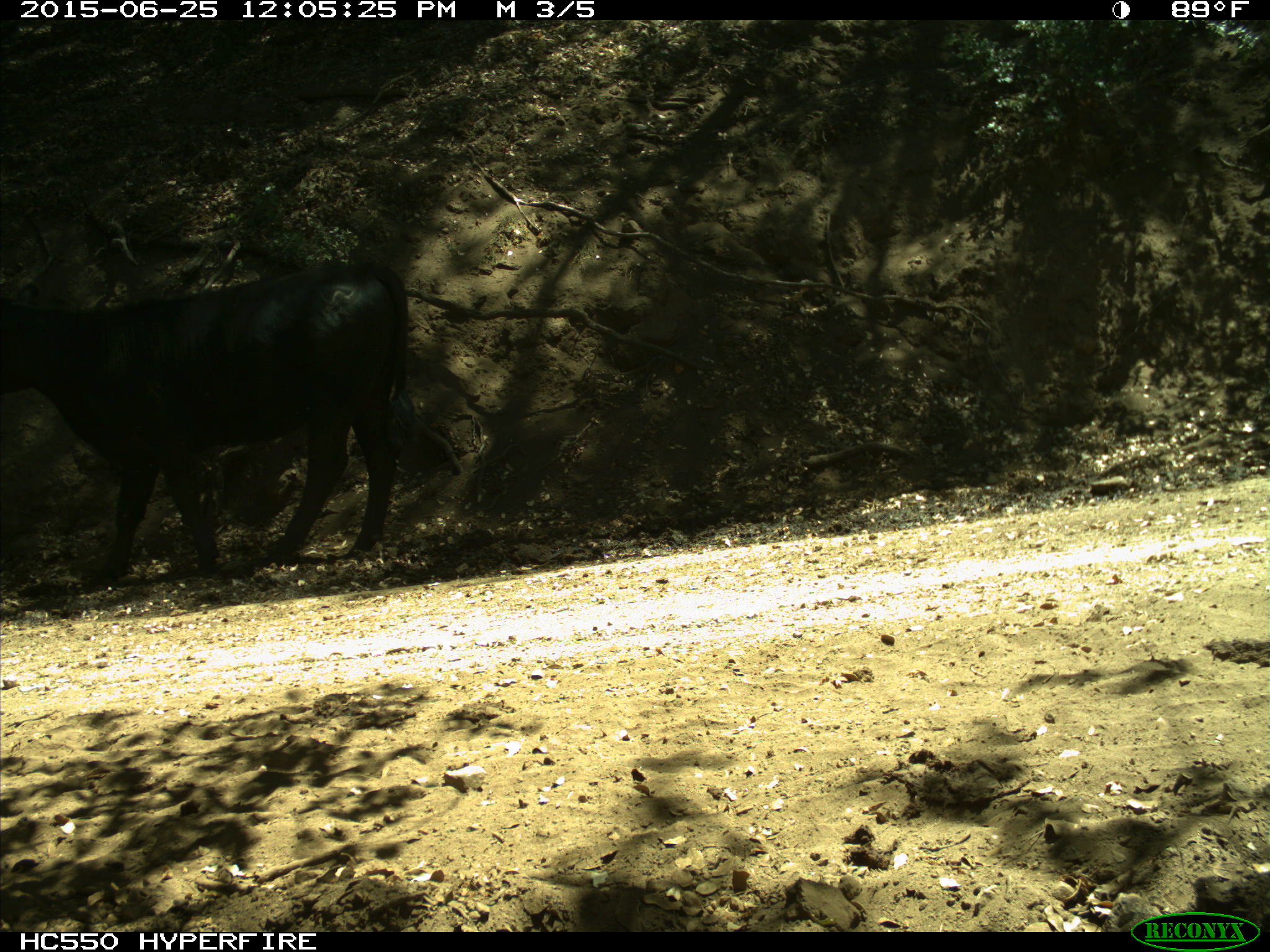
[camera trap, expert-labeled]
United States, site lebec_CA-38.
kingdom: Animalia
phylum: Chordata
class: Mammalia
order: Artiodactyla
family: Bovidae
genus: Bos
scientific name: Bos taurus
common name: domestic cow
Bos taurus (domestic cow).